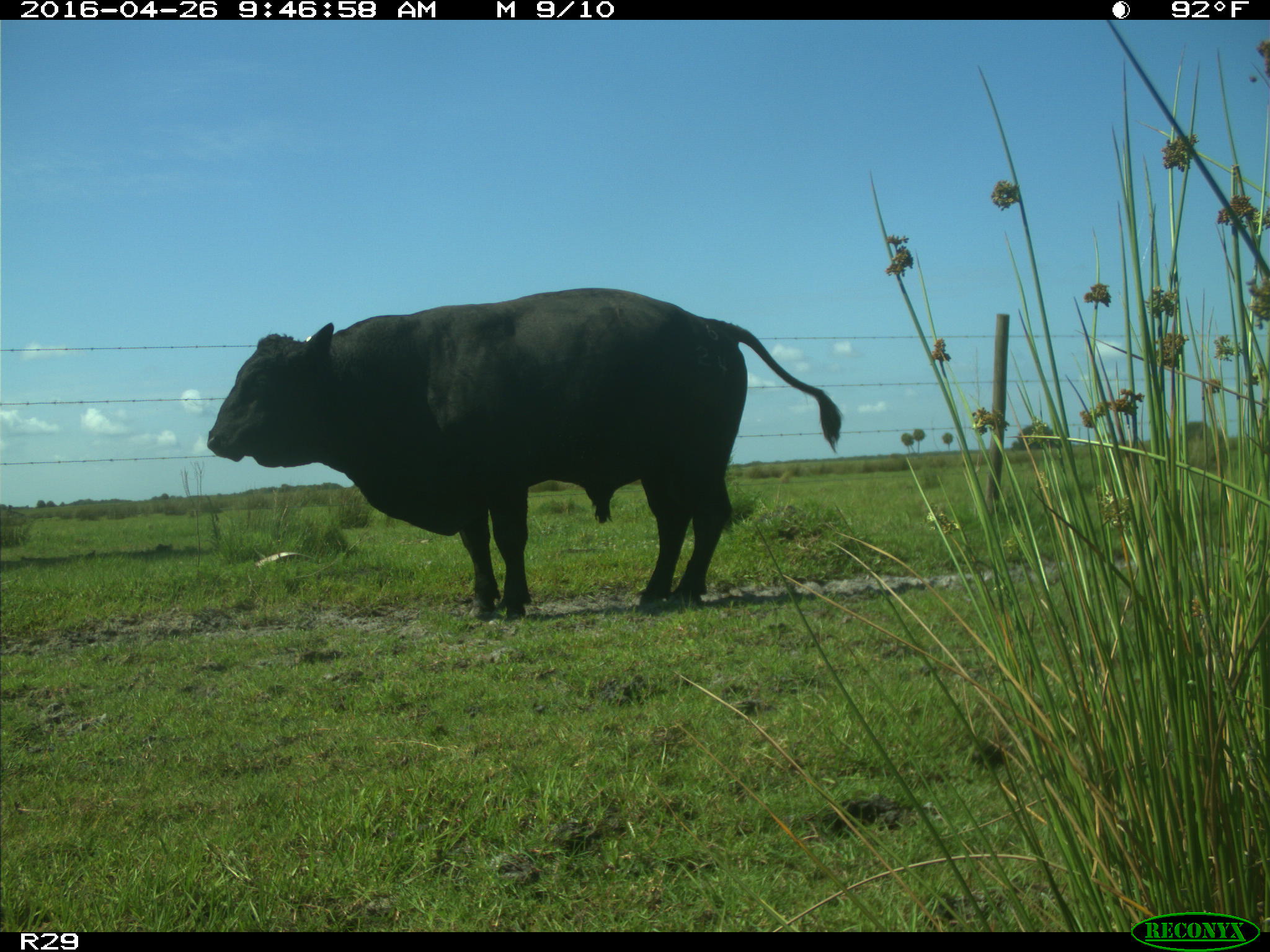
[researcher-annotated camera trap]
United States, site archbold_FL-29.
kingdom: Animalia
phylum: Chordata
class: Mammalia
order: Artiodactyla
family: Bovidae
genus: Bos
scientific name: Bos taurus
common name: domestic cow